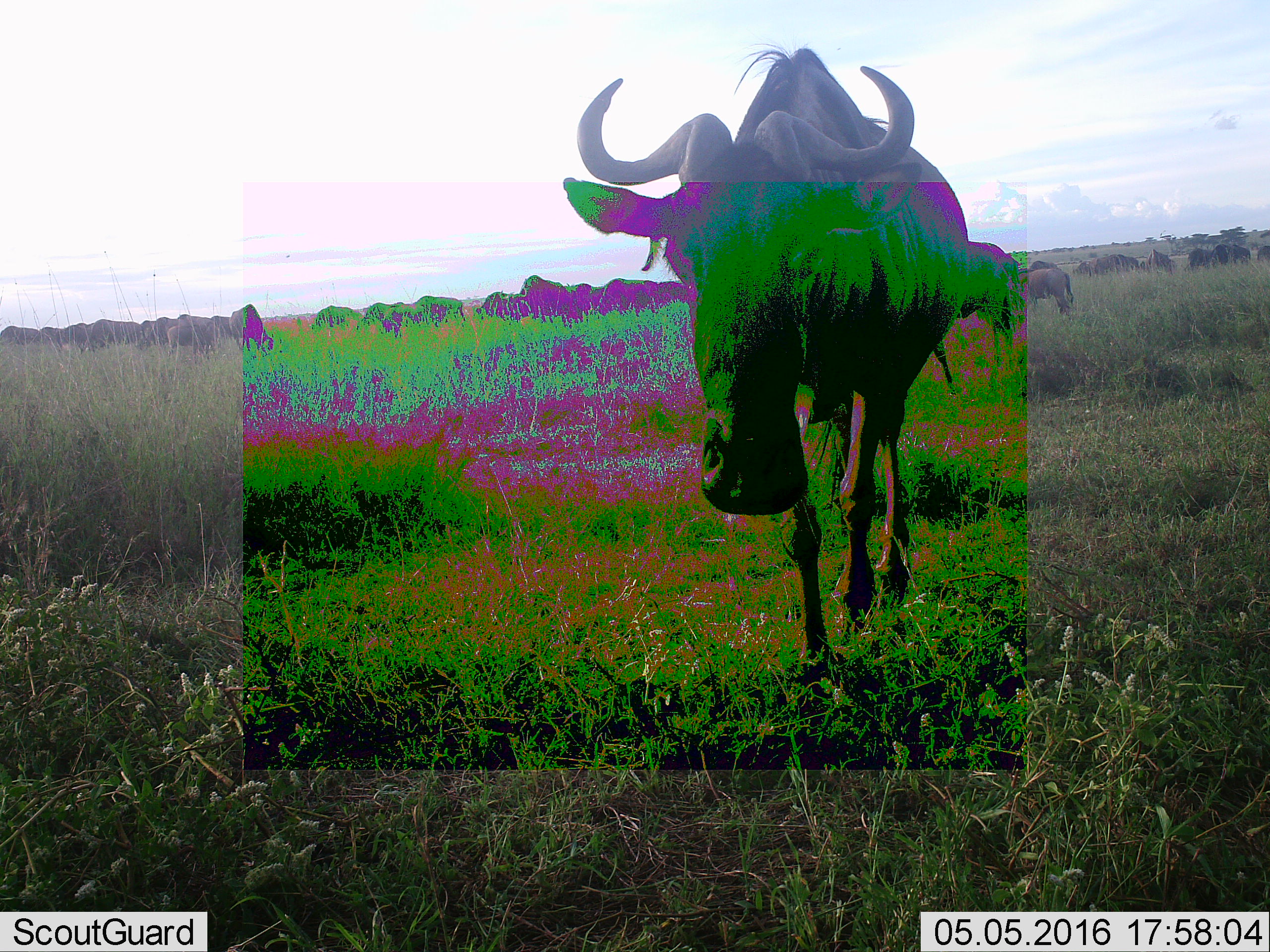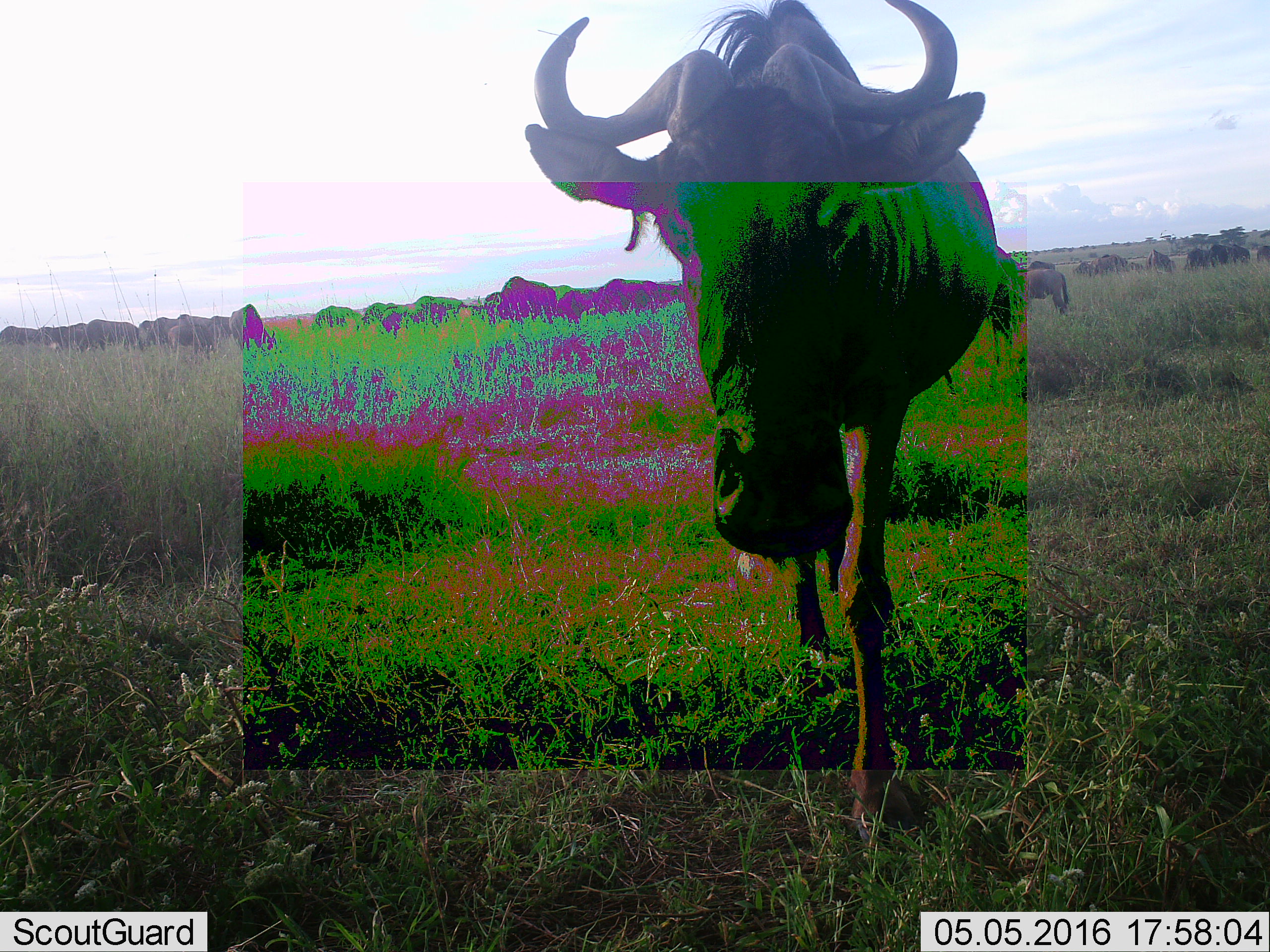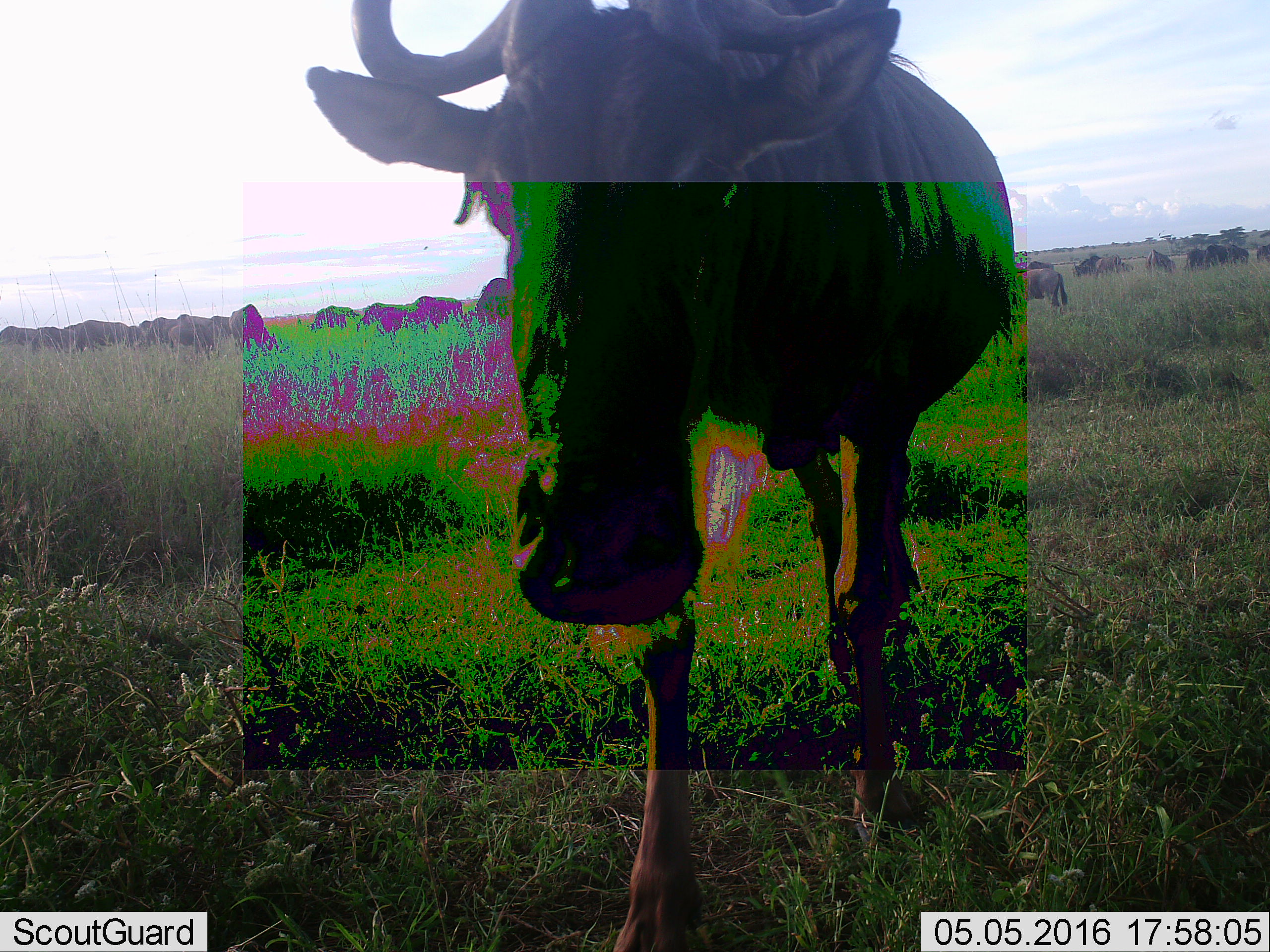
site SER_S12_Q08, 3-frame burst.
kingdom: Animalia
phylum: Chordata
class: Mammalia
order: Artiodactyla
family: Bovidae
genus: Connochaetes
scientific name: Connochaetes taurinus taurinus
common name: blue wildebeest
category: wildebeestblue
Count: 11-50.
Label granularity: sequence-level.